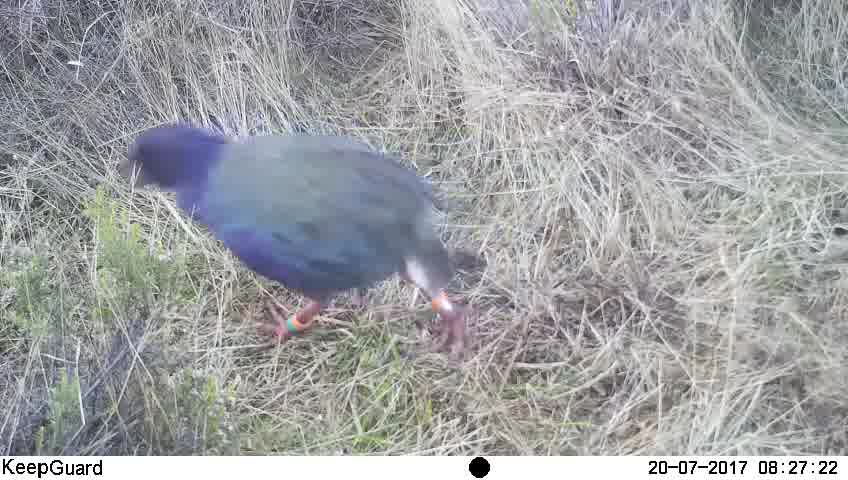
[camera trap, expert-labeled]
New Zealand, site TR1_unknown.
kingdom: Animalia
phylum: Chordata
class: Aves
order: Gruiformes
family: Rallidae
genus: Porphyrio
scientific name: Porphyrio mantelli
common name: takahe